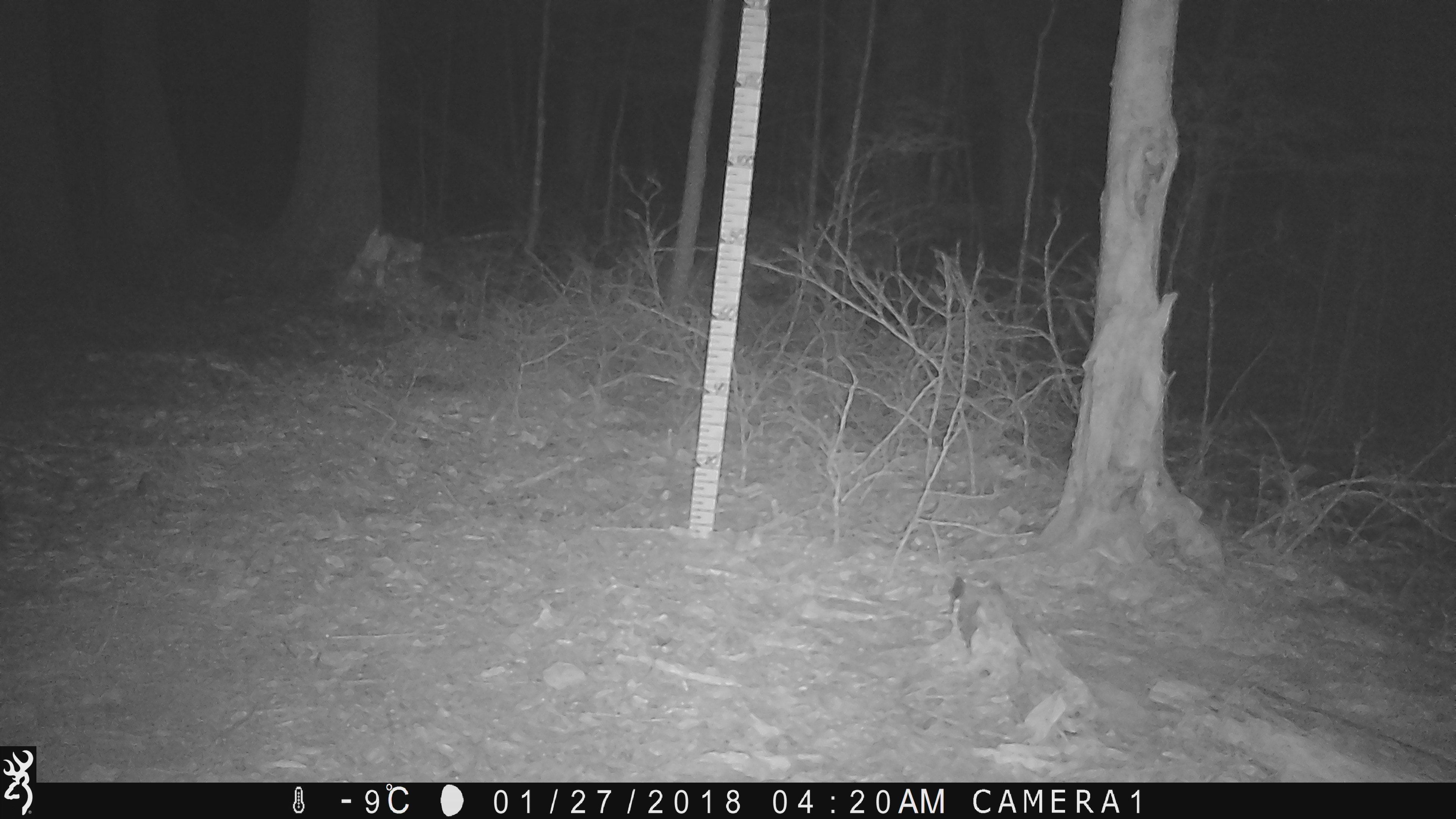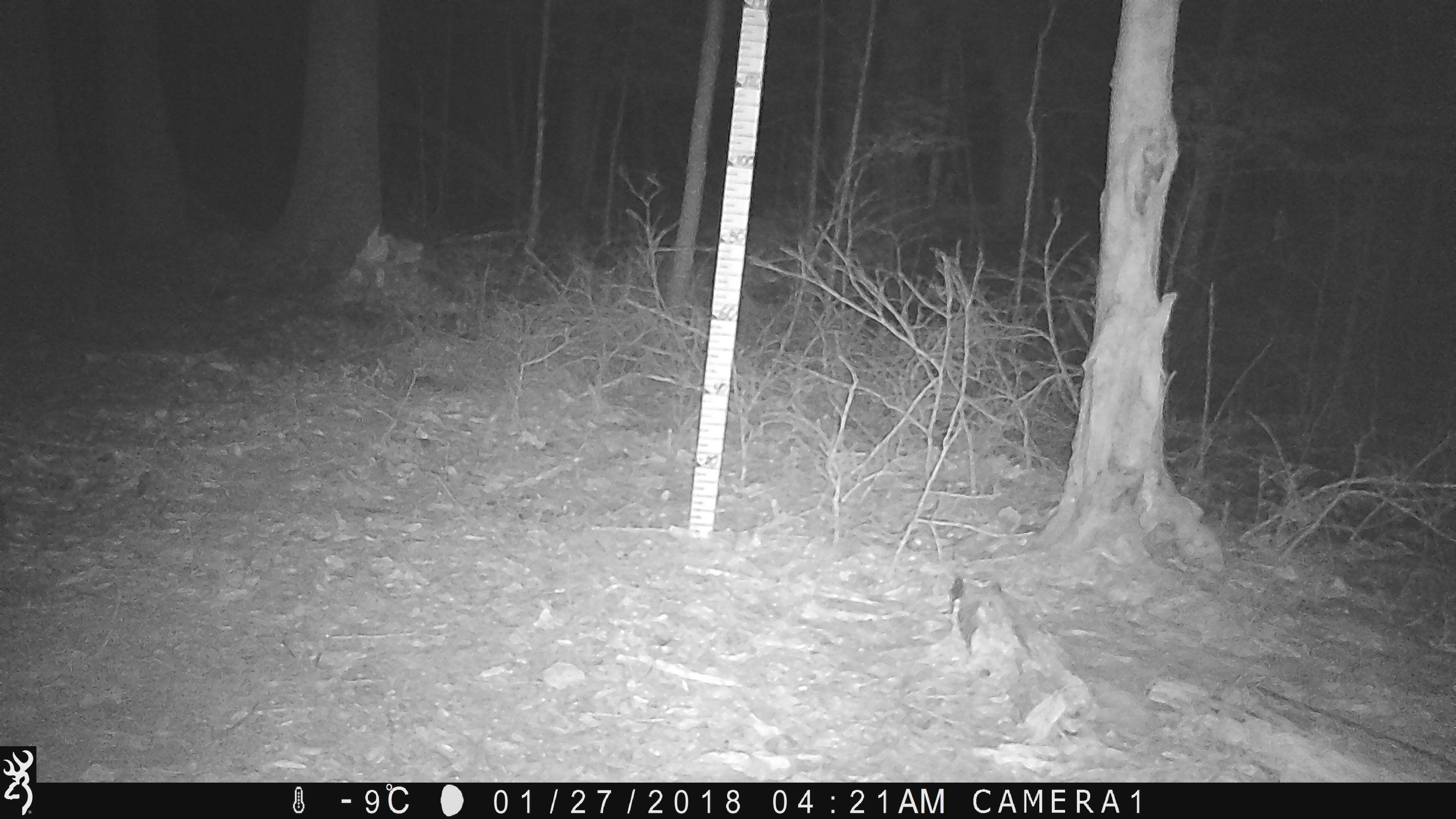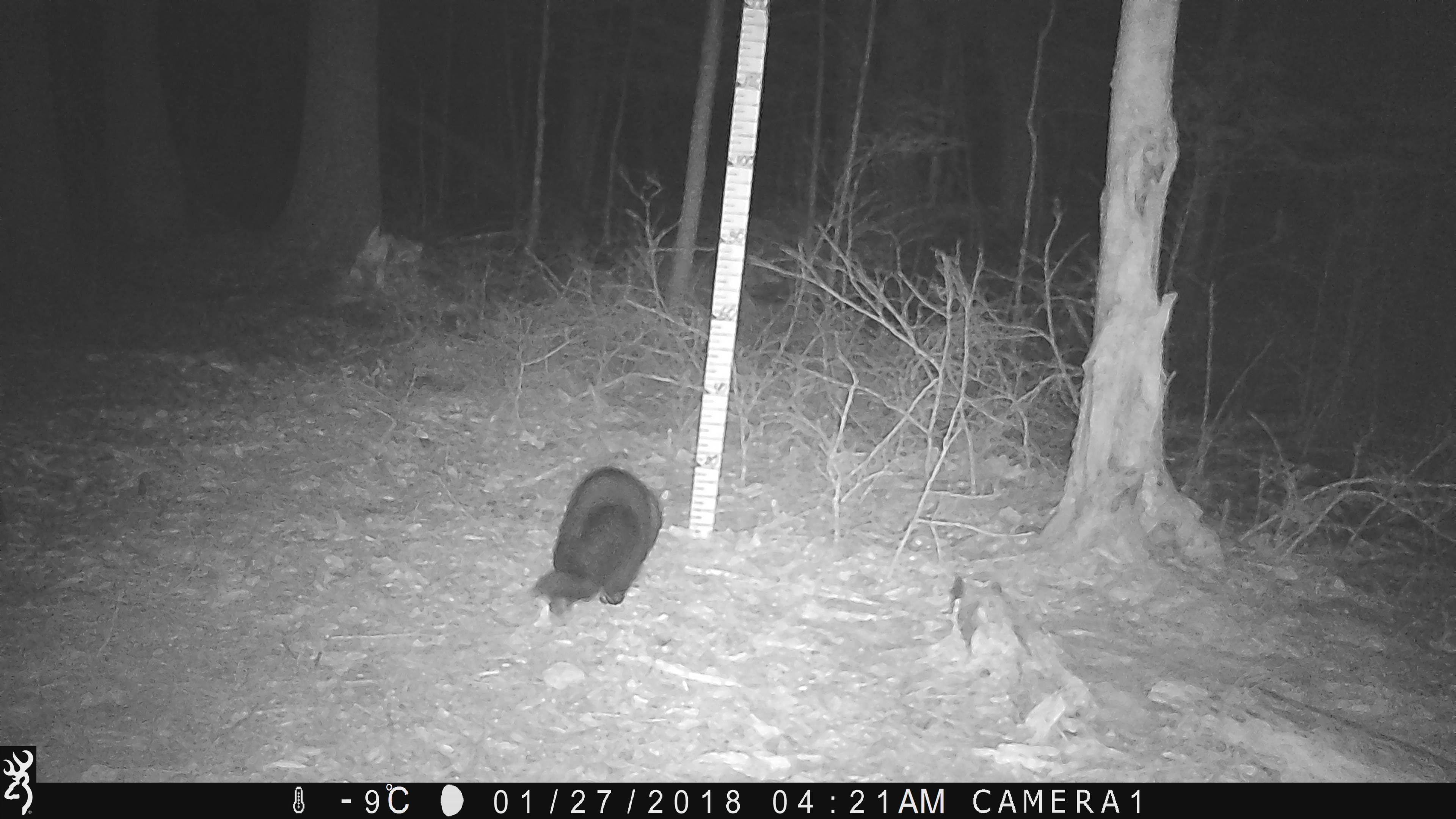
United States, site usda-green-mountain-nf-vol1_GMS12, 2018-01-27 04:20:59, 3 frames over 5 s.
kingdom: Animalia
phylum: Chordata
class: Mammalia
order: Carnivora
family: Mustelidae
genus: Pekania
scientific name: Pekania pennanti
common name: fisher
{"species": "fisher (Pekania pennanti)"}